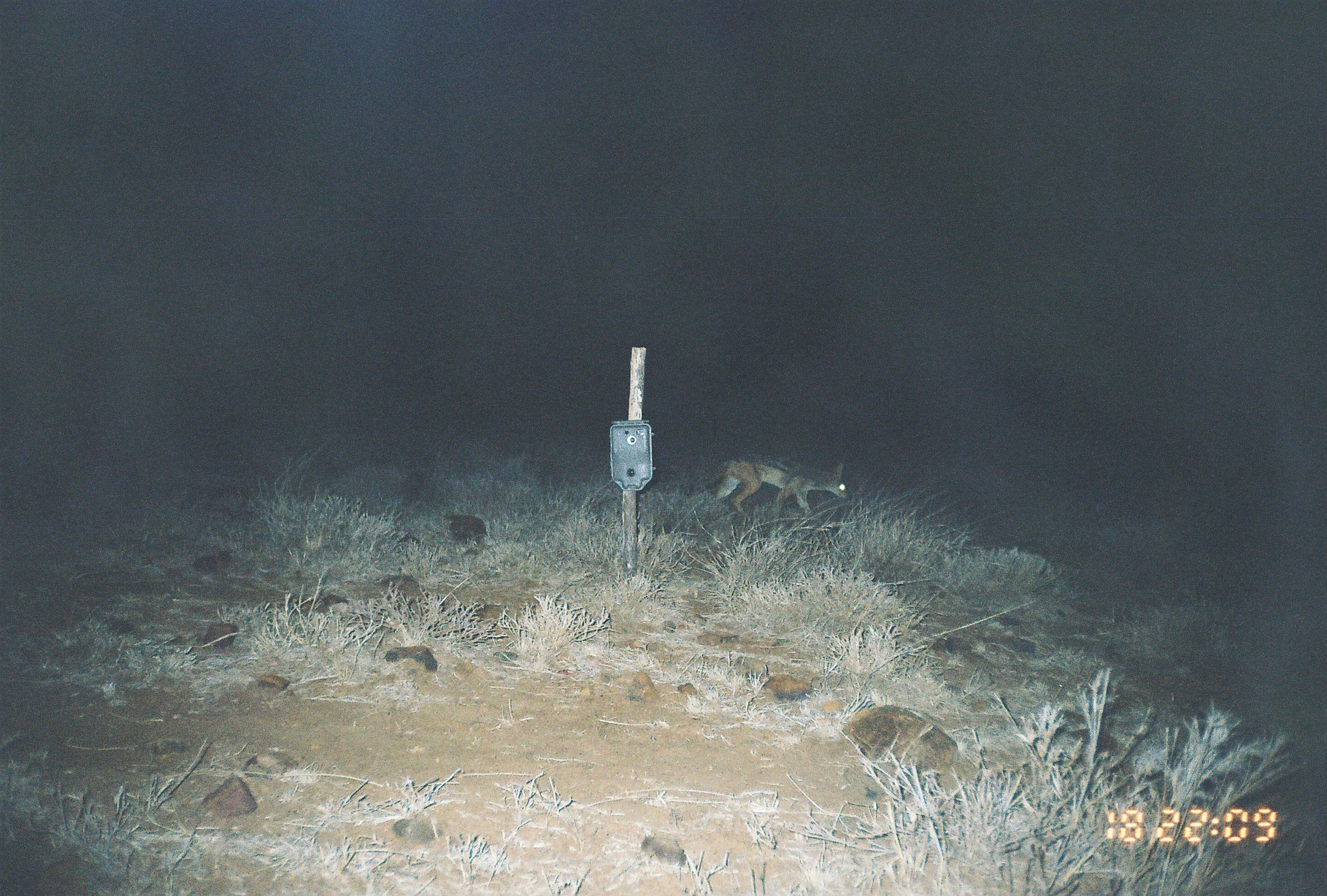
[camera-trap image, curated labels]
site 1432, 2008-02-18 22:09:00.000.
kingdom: Animalia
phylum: Chordata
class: Mammalia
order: Carnivora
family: Canidae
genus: Lupulella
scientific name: Lupulella mesomelas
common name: black-backed jackal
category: canis mesomelas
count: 1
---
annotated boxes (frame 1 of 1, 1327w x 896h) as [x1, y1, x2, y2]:
canis mesomelas: [707, 455, 852, 524]